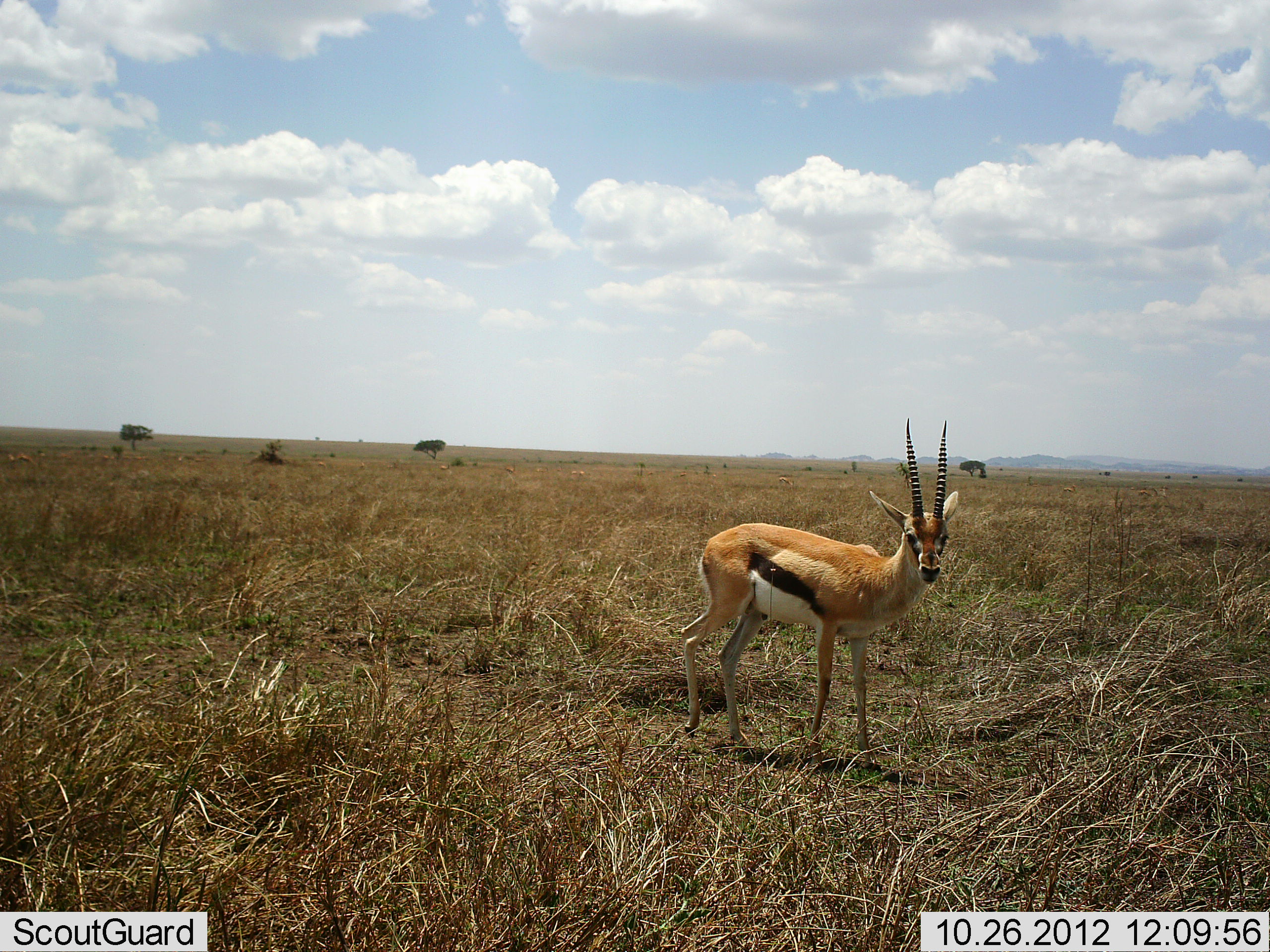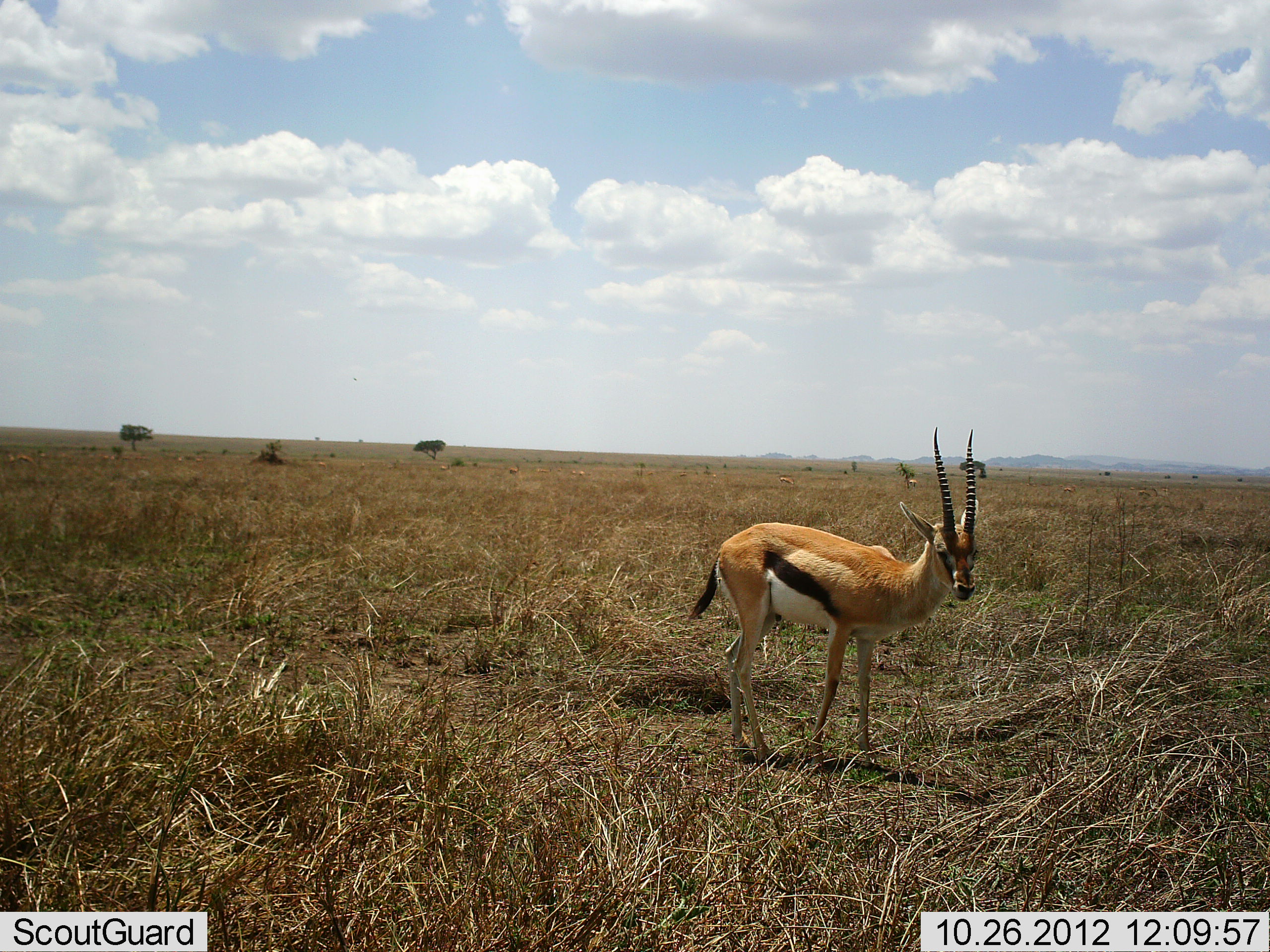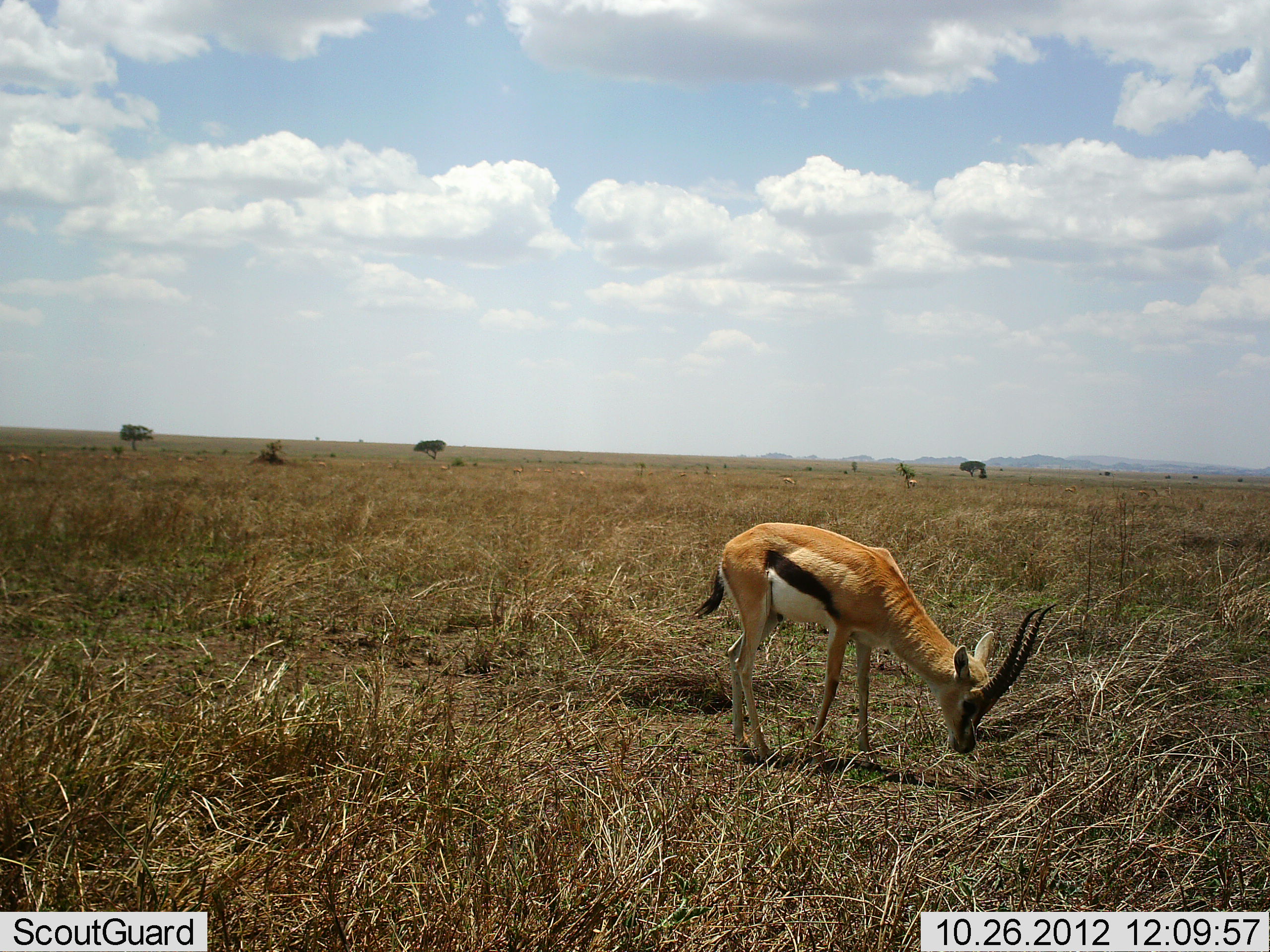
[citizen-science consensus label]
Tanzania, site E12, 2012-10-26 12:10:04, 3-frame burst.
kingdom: Animalia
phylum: Chordata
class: Mammalia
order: Artiodactyla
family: Bovidae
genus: Eudorcas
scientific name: Eudorcas thomsonii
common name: thomson's gazelle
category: gazellethomsons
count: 1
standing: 60%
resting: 0%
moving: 20%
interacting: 0%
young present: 0%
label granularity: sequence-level